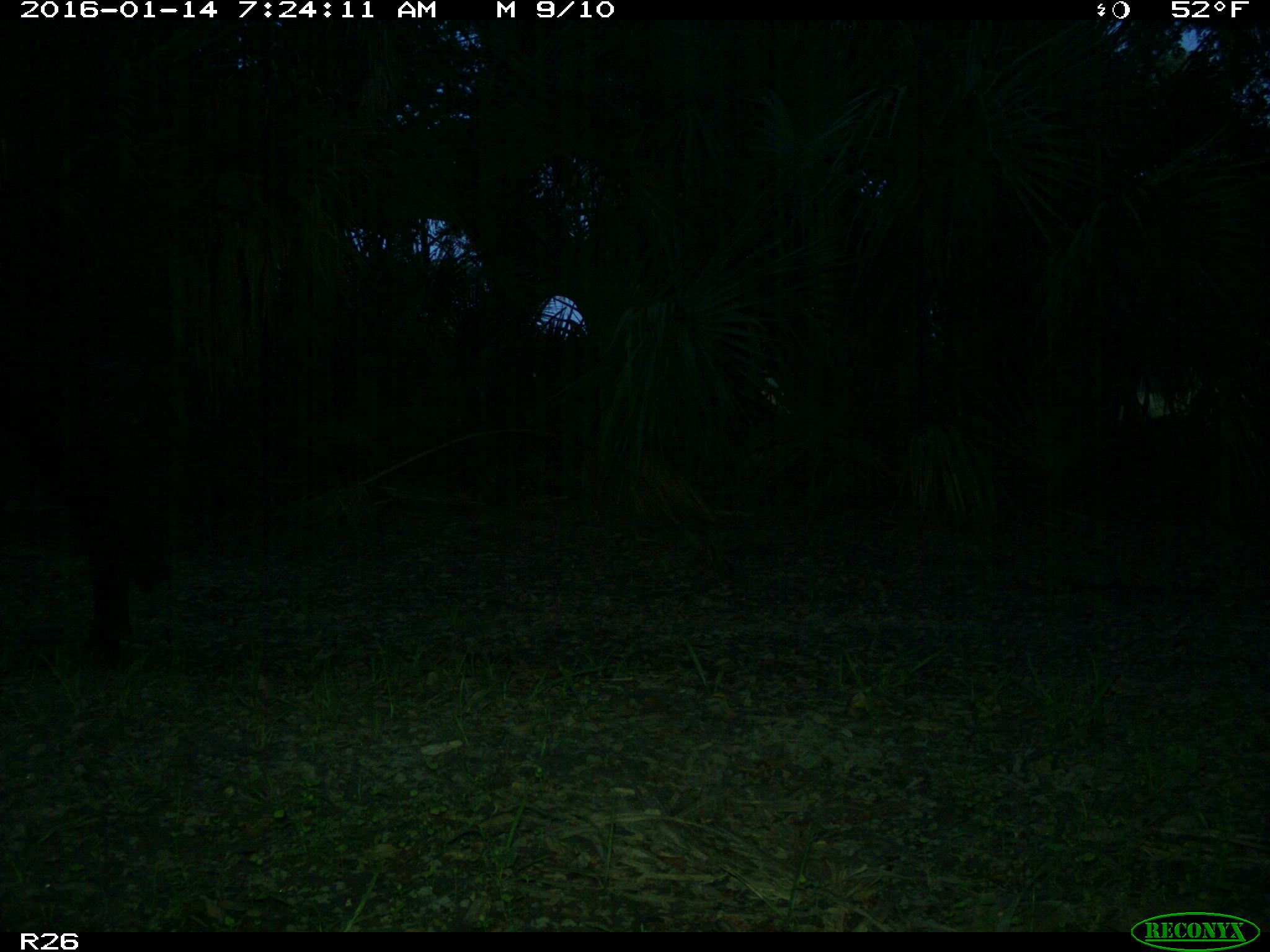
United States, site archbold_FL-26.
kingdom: Animalia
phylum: Chordata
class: Mammalia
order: Artiodactyla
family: Bovidae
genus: Bos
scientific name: Bos taurus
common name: domestic cow